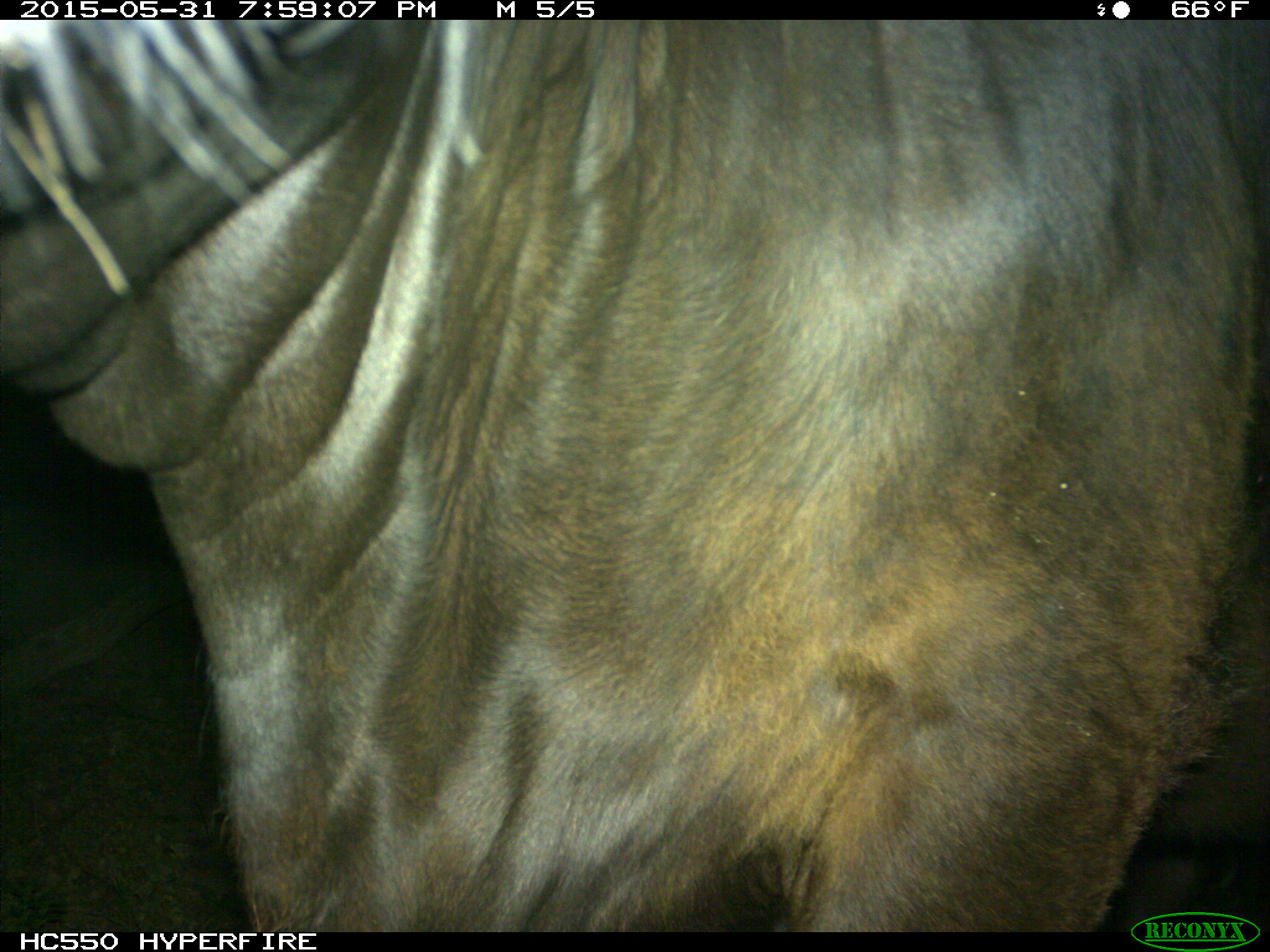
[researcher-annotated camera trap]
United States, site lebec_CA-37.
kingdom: Animalia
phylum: Chordata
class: Mammalia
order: Artiodactyla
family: Bovidae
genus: Bos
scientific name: Bos taurus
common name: domestic cow